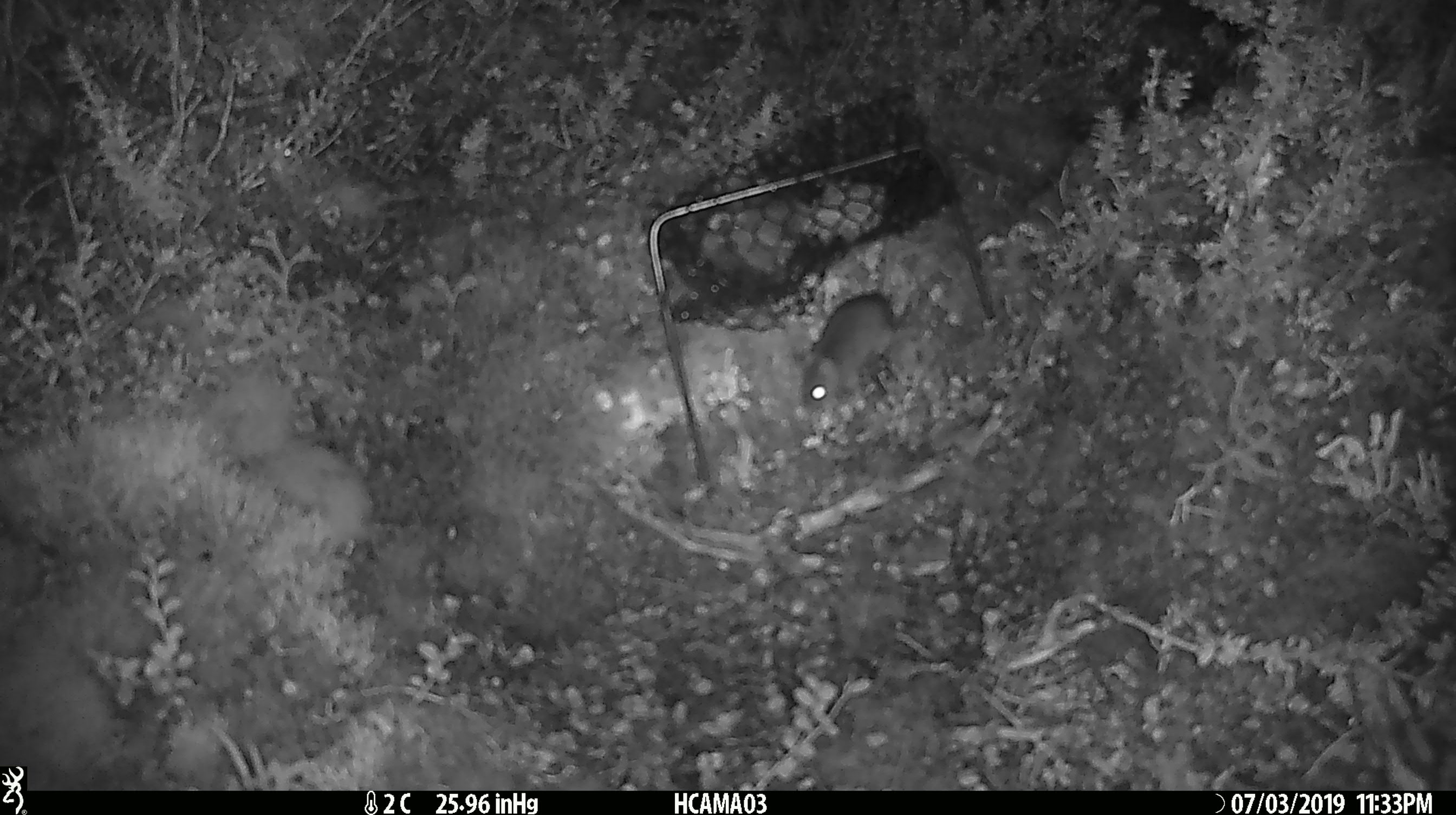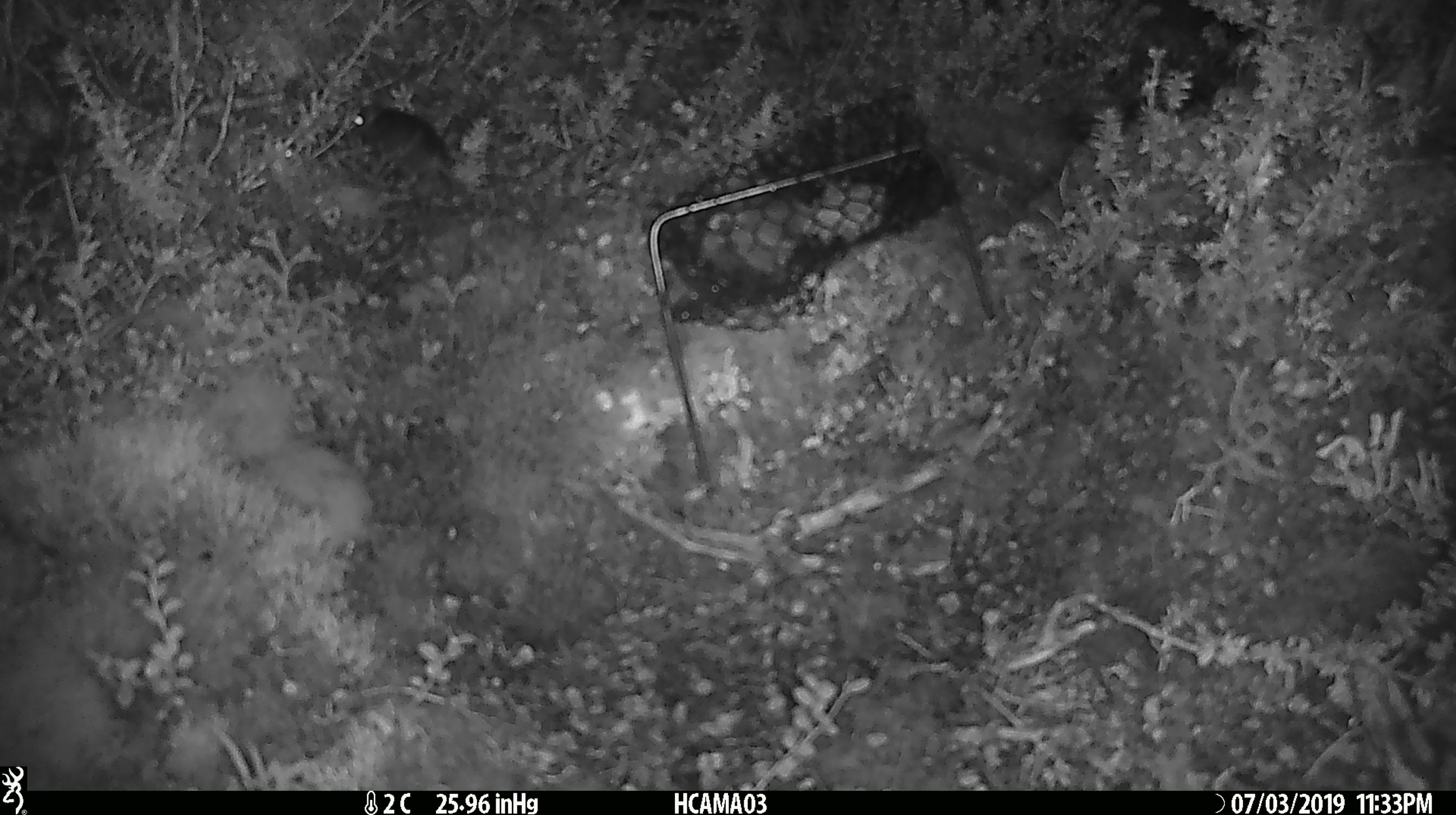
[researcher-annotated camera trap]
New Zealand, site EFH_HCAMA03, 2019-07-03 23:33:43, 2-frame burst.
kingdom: Animalia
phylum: Chordata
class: Mammalia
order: Rodentia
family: Muridae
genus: Mus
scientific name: Mus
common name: mouse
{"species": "mouse (Mus)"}